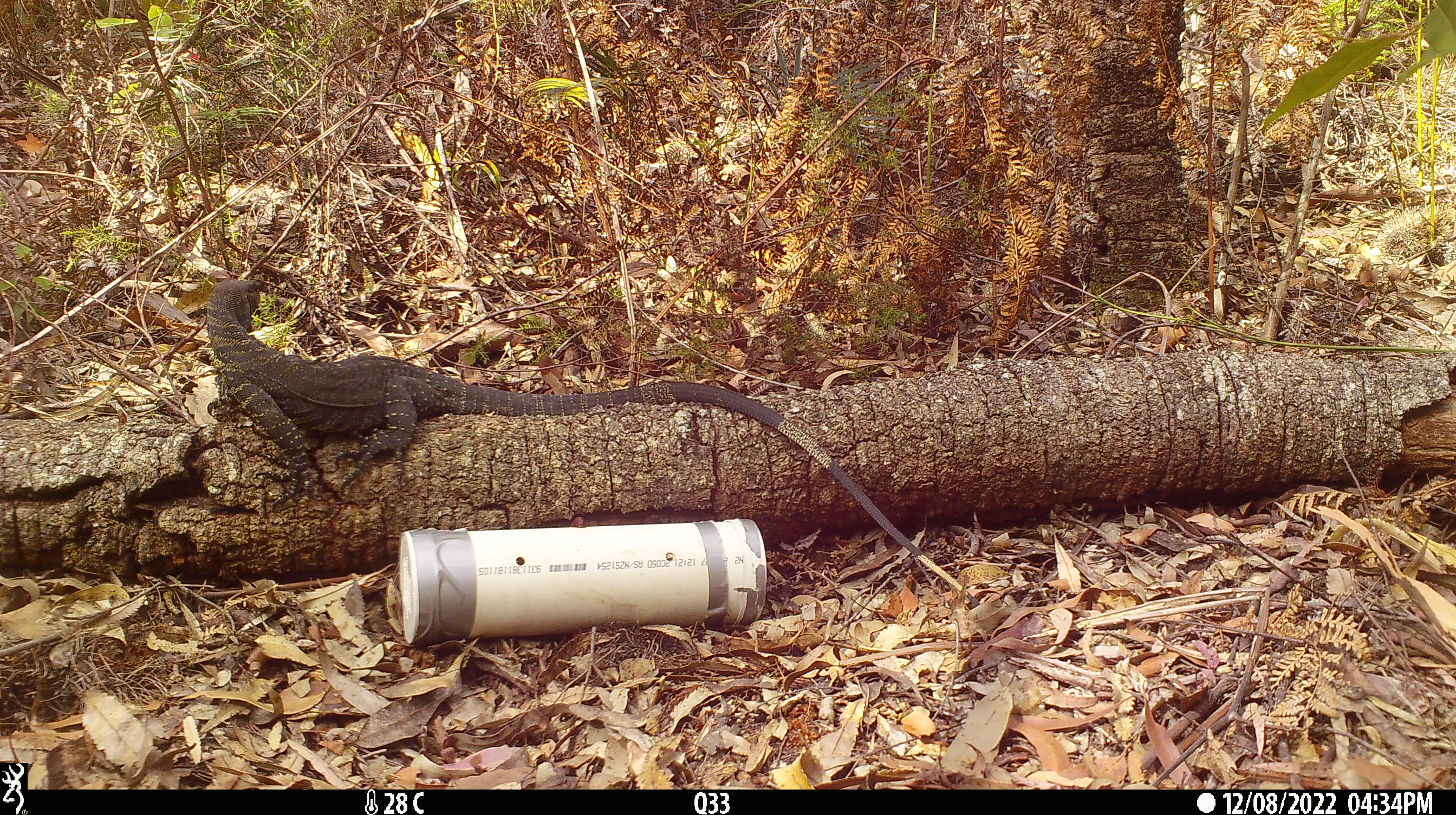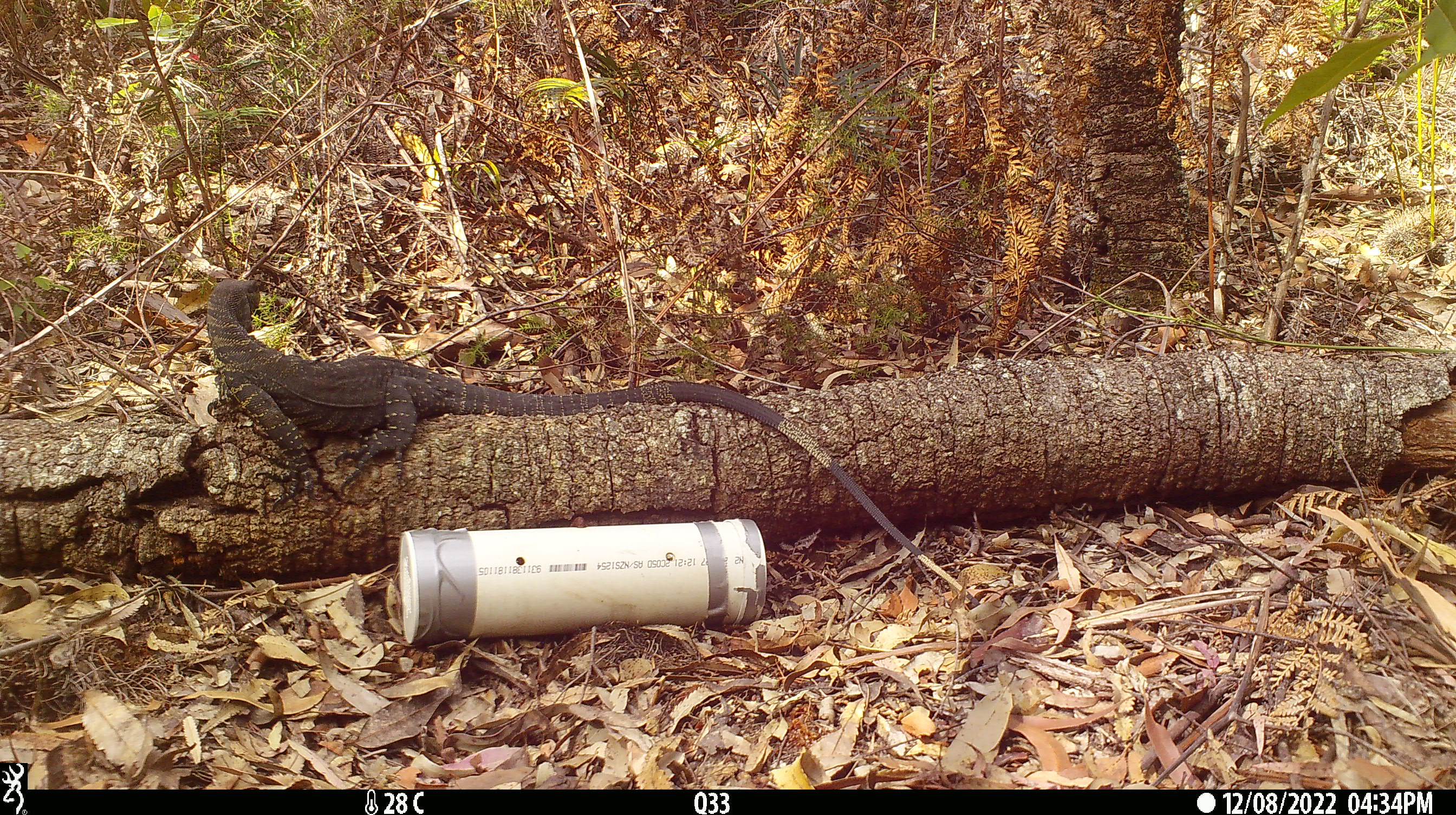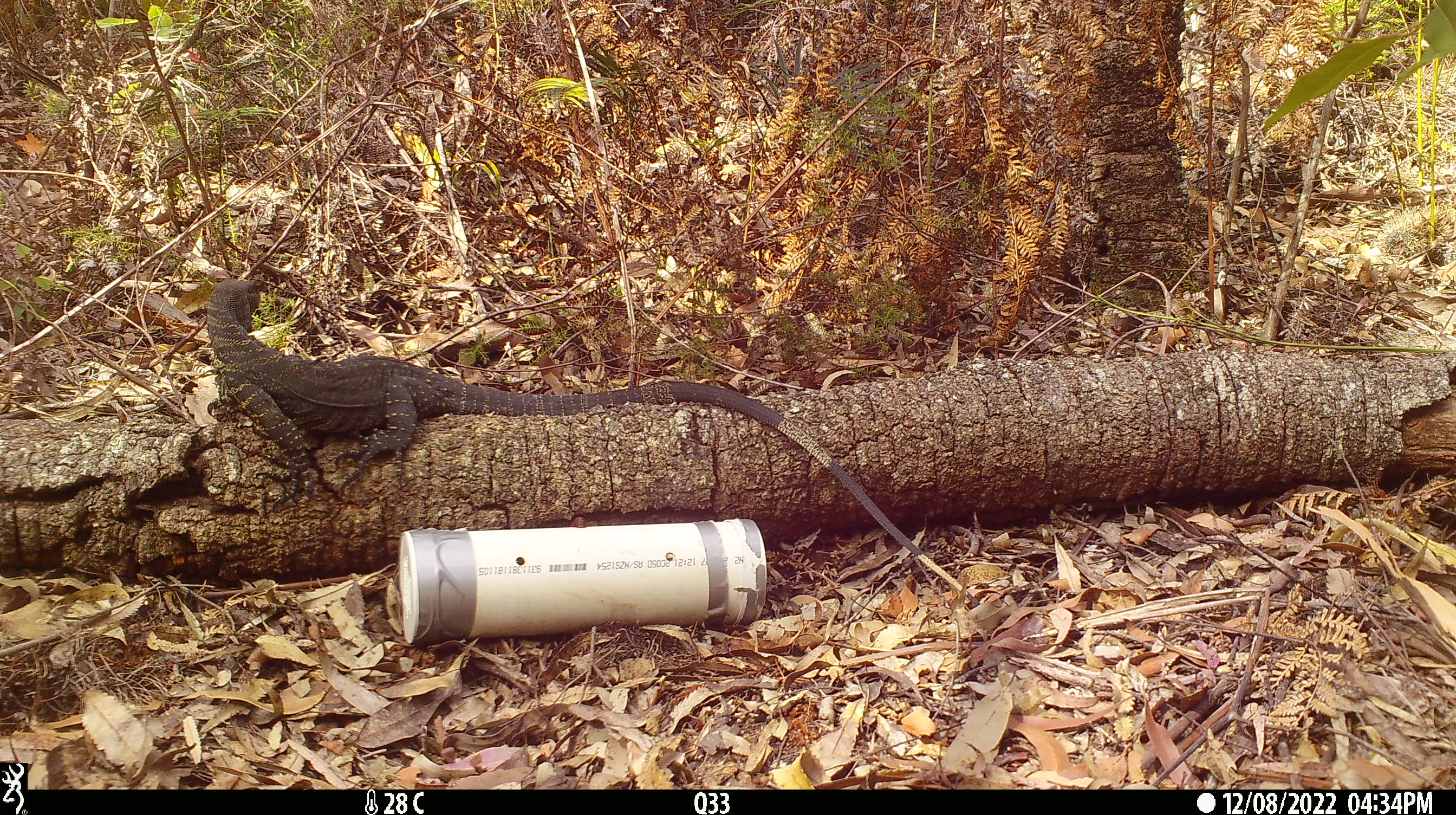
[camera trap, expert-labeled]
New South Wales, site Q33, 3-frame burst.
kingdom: Animalia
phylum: Chordata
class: Reptilia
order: Squamata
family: Varanidae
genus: Varanus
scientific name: Varanus varius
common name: lace monitor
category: goanna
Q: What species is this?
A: Goanna (lace monitor) (Varanus varius).